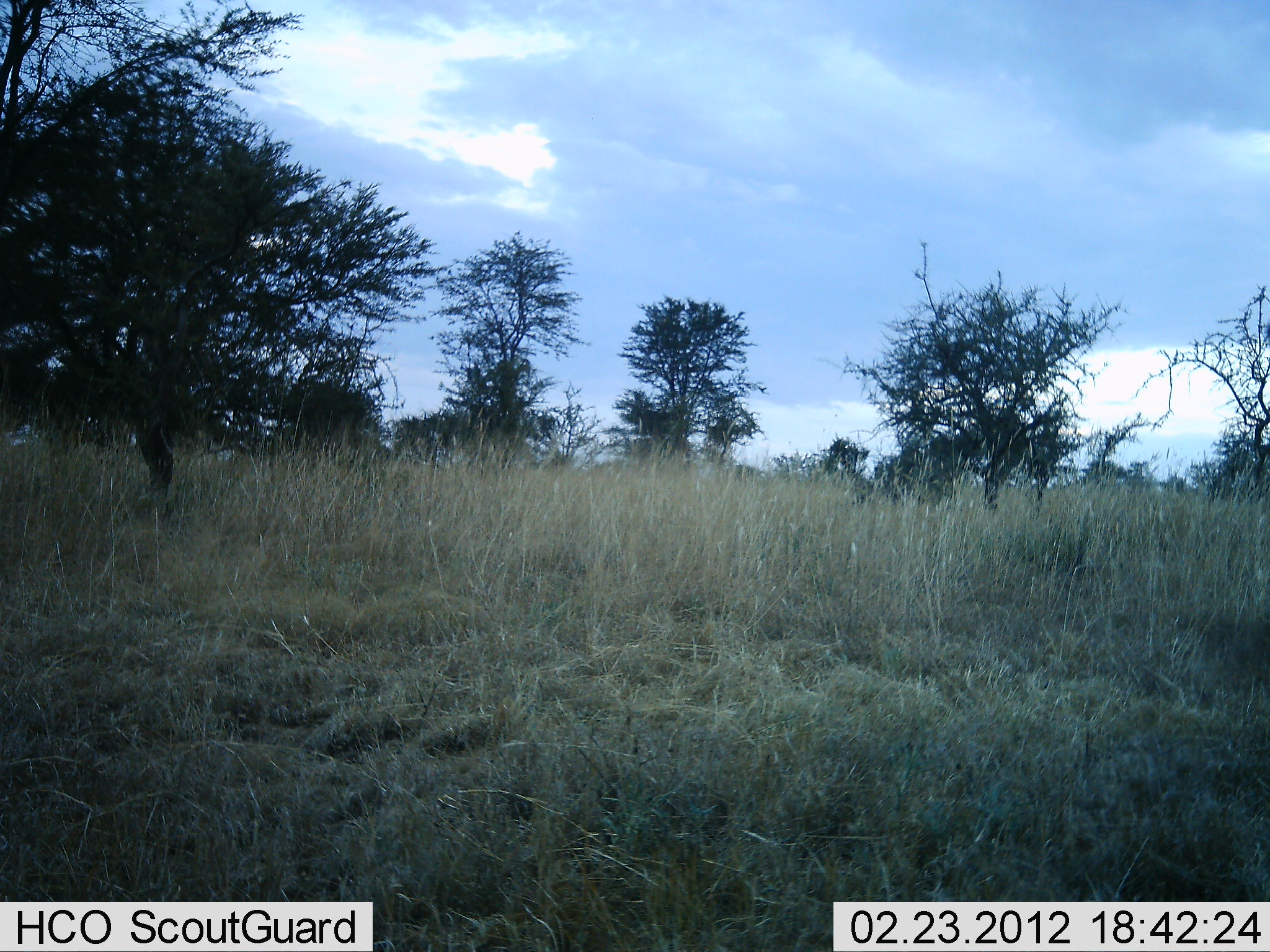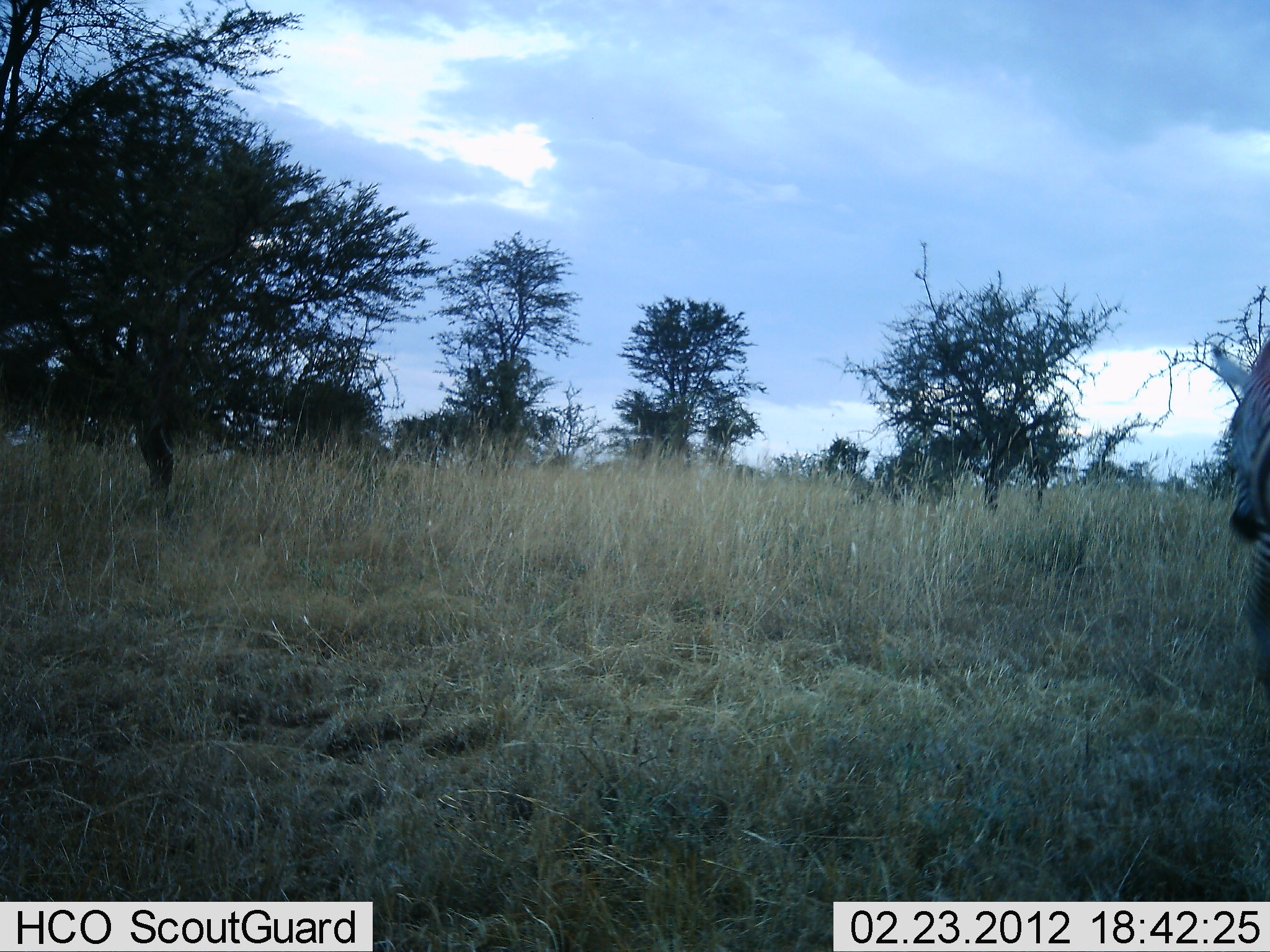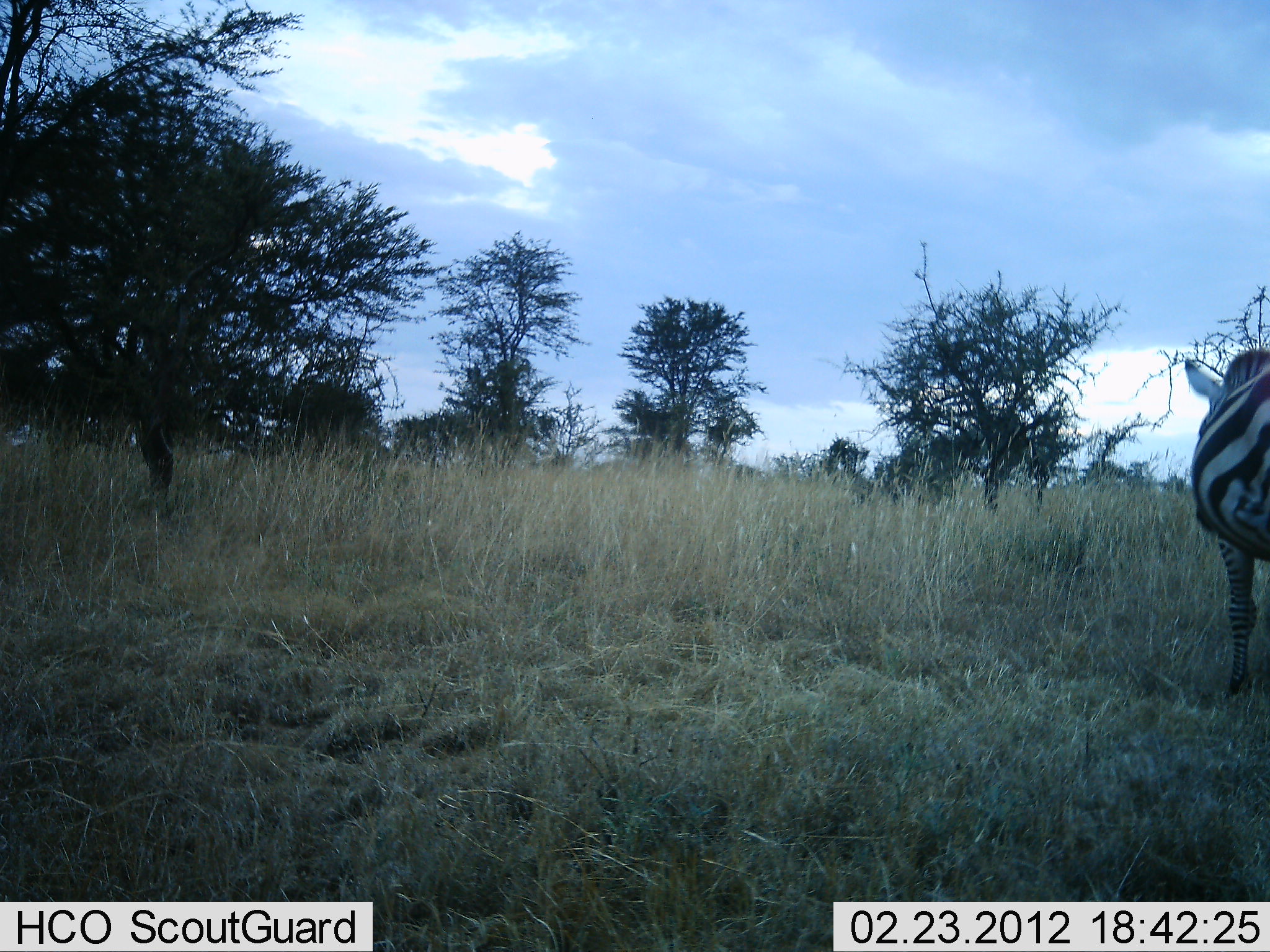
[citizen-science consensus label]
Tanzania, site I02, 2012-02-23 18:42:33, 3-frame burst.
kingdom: Animalia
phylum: Chordata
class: Mammalia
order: Perissodactyla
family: Equidae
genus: Equus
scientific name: Equus quagga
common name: plains zebra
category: zebra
Zebra (plains zebra) (Equus quagga), count 1. Behavior (volunteer vote fractions): standing 4%, resting 0%, moving 96%, interacting 0%. Young present (vote fraction): 0%. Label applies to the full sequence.